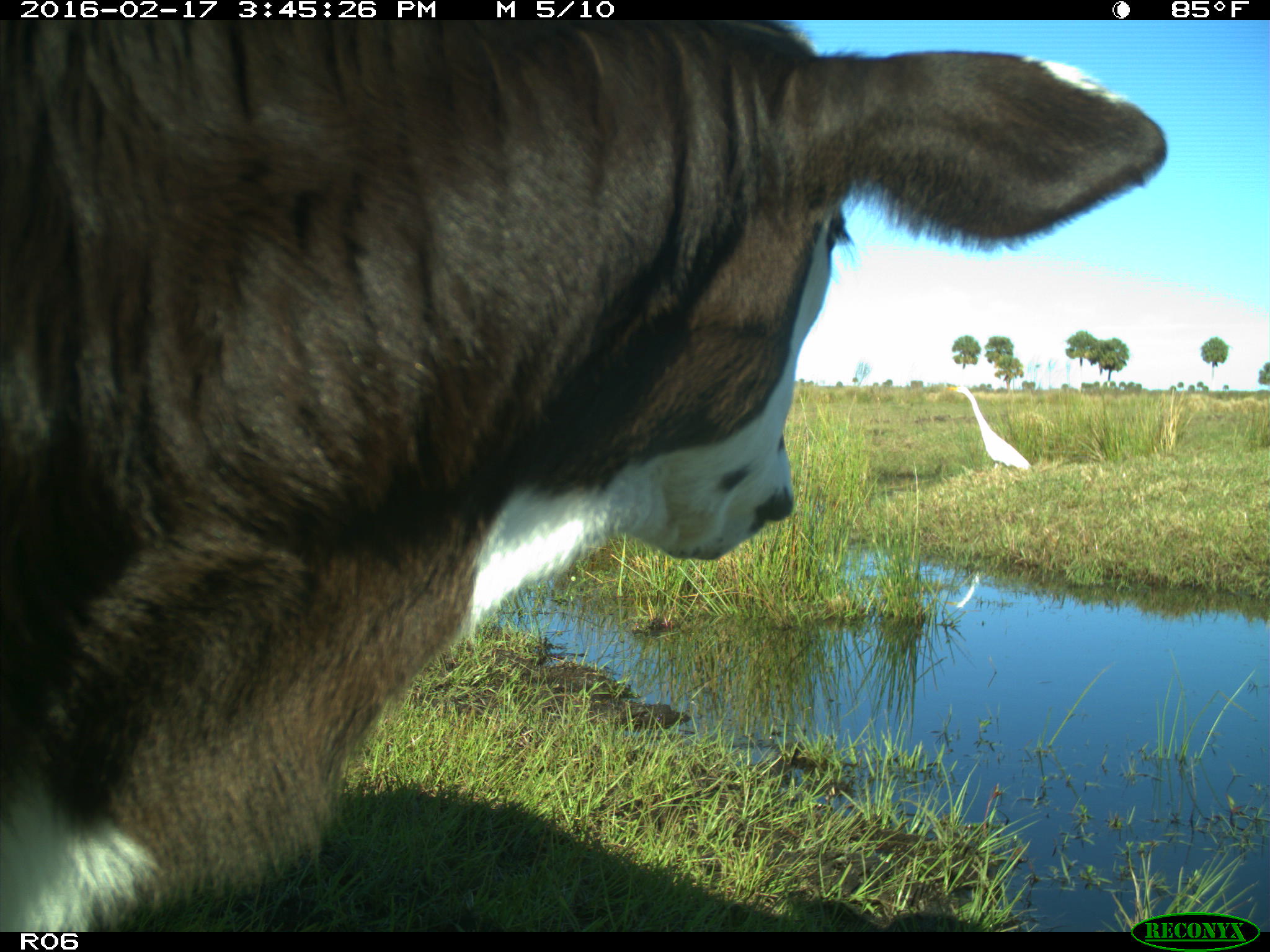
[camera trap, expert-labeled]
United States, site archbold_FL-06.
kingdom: Animalia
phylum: Chordata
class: Mammalia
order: Artiodactyla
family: Bovidae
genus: Bos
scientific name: Bos taurus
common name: domestic cow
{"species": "Bos taurus (domestic cow)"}